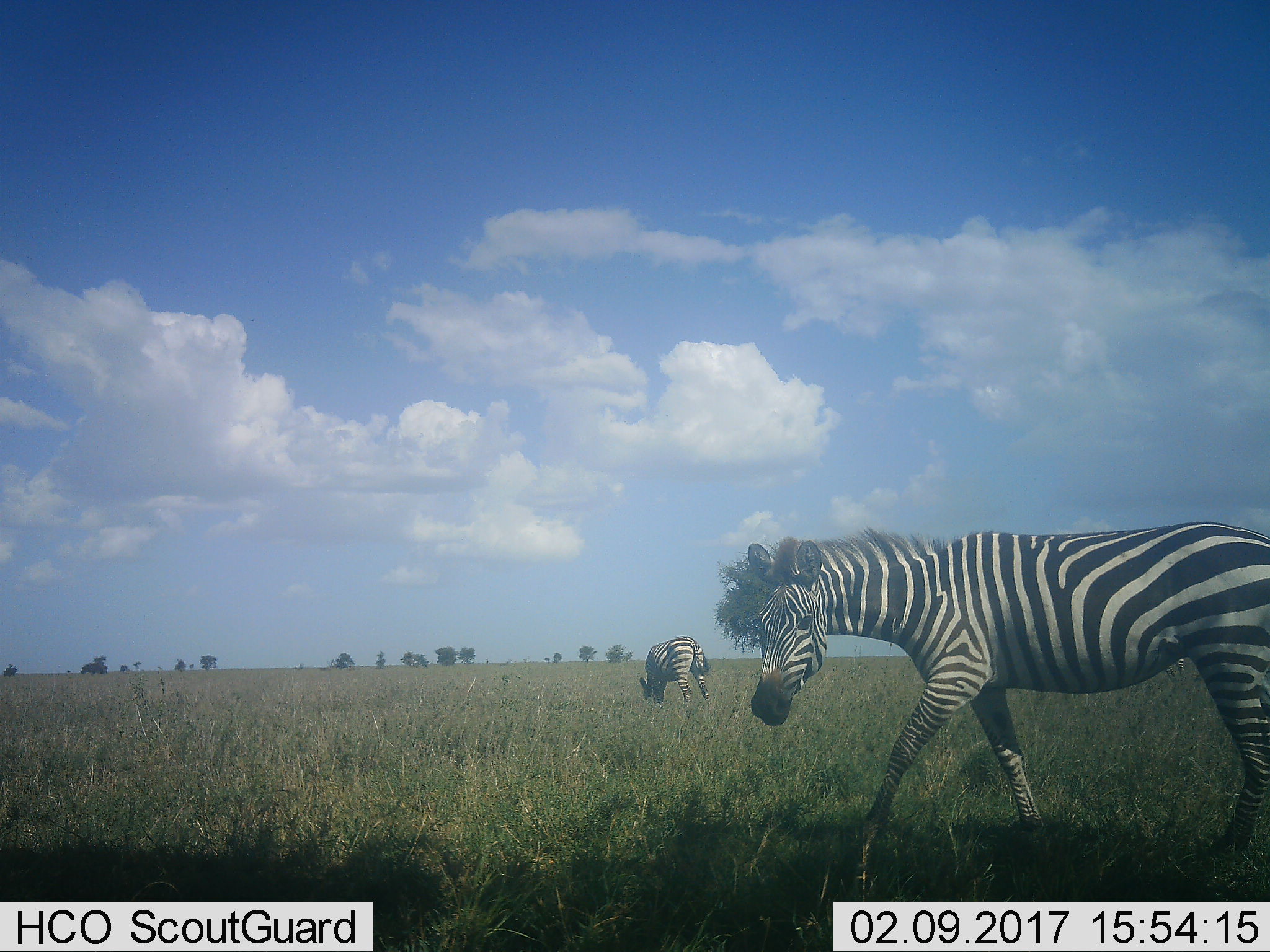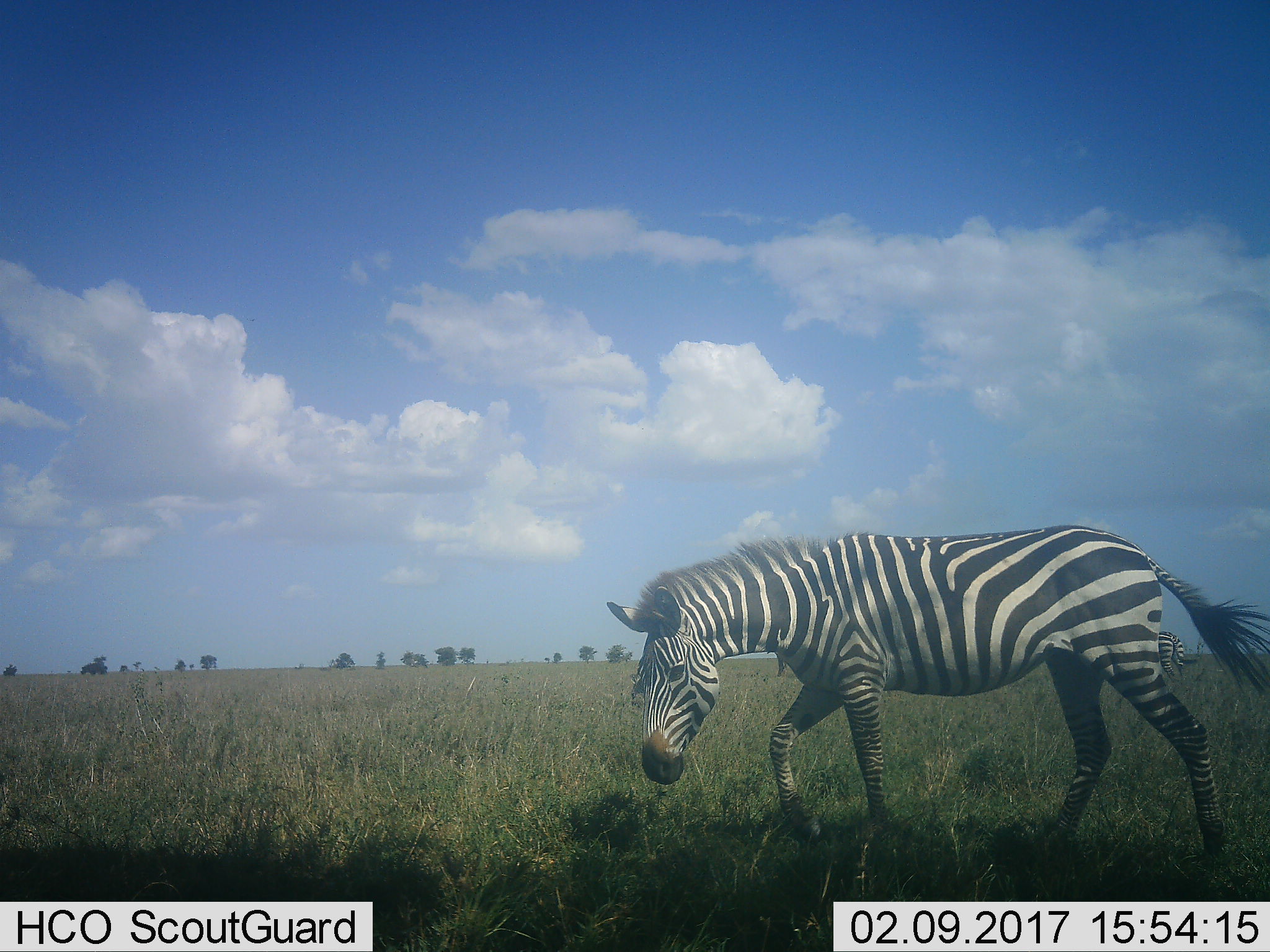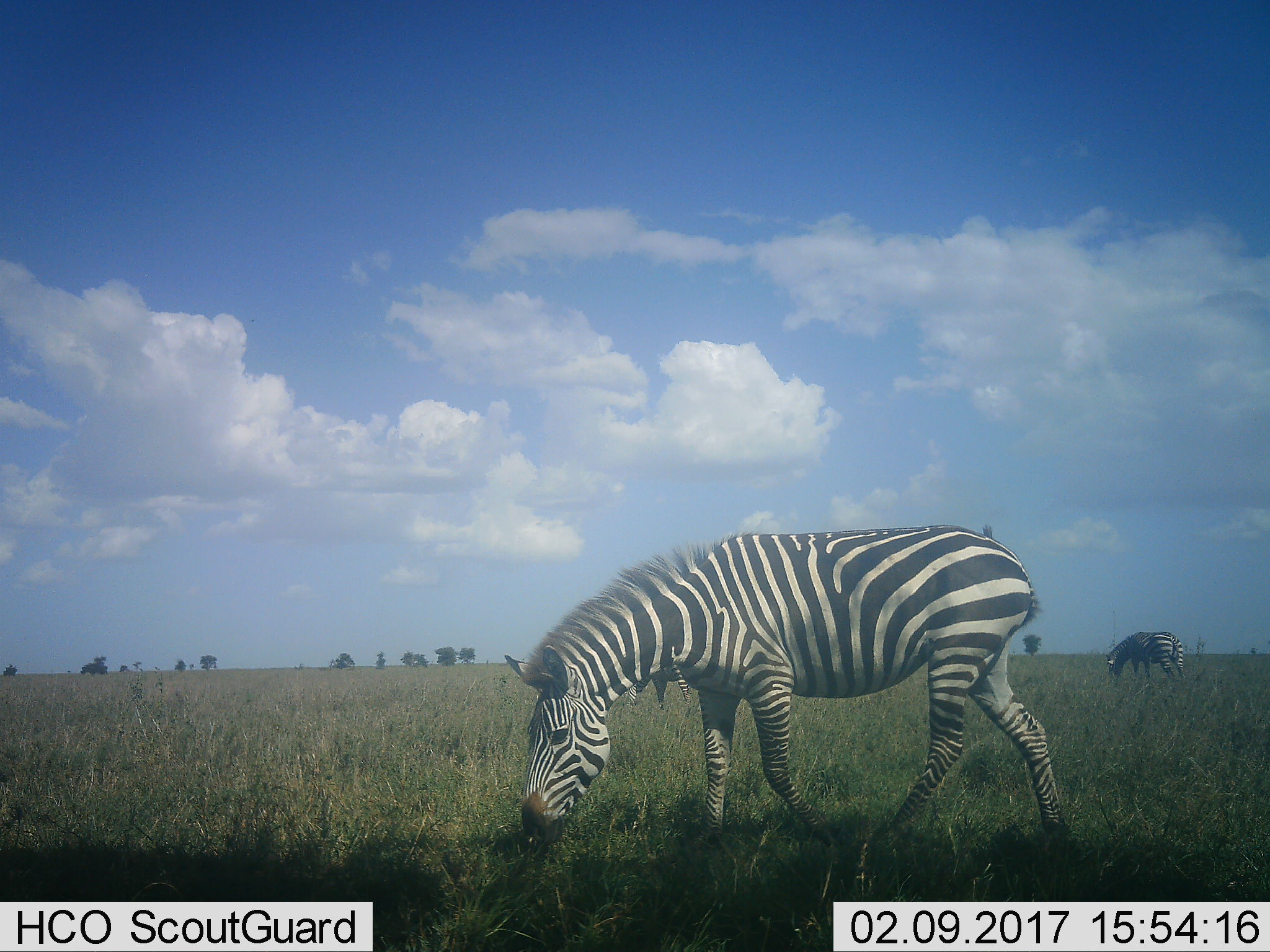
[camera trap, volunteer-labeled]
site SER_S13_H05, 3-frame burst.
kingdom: Animalia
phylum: Chordata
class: Mammalia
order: Perissodactyla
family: Equidae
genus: Equus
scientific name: Equus quagga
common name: plains zebra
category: zebraplains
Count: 3.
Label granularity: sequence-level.